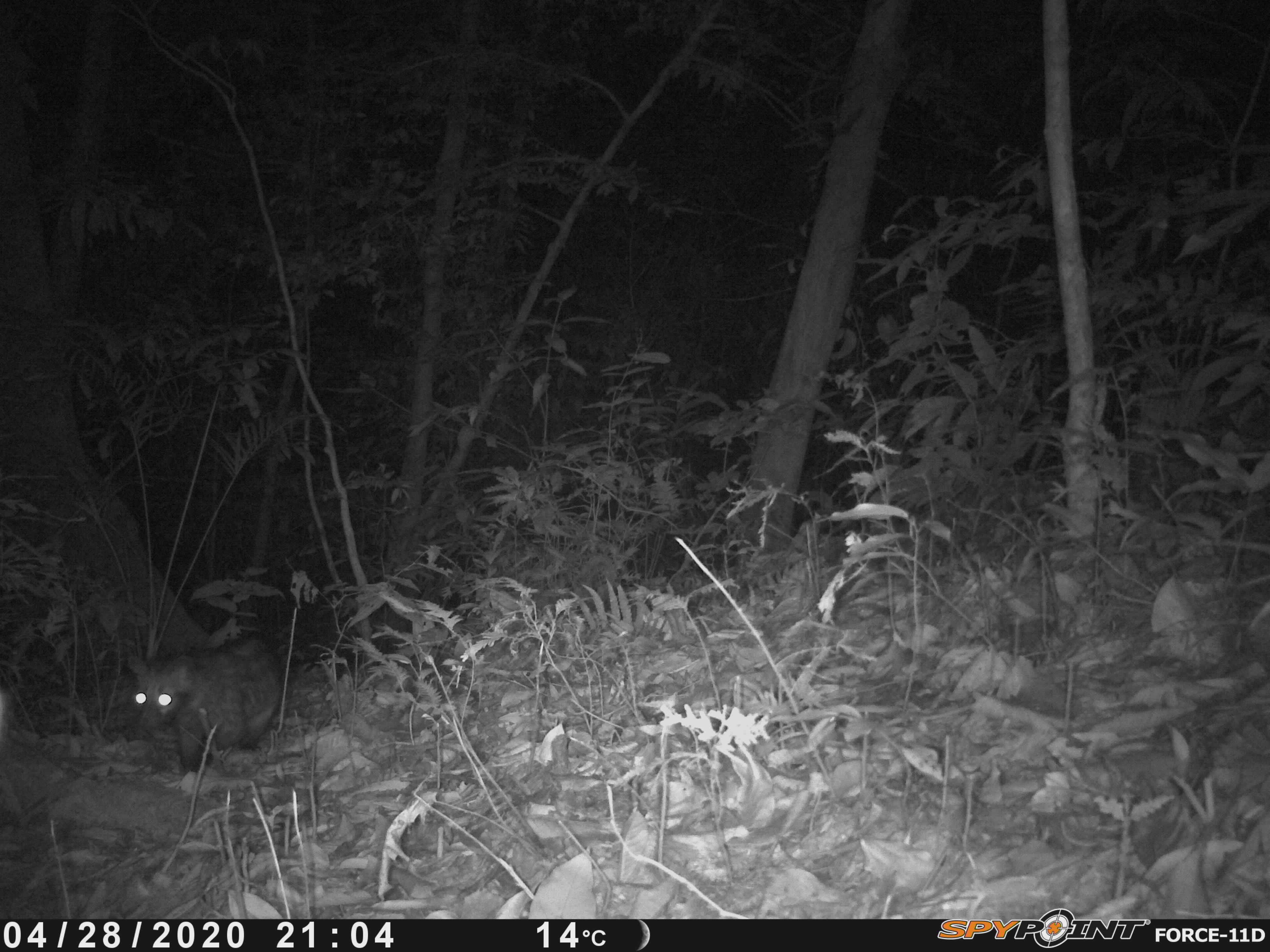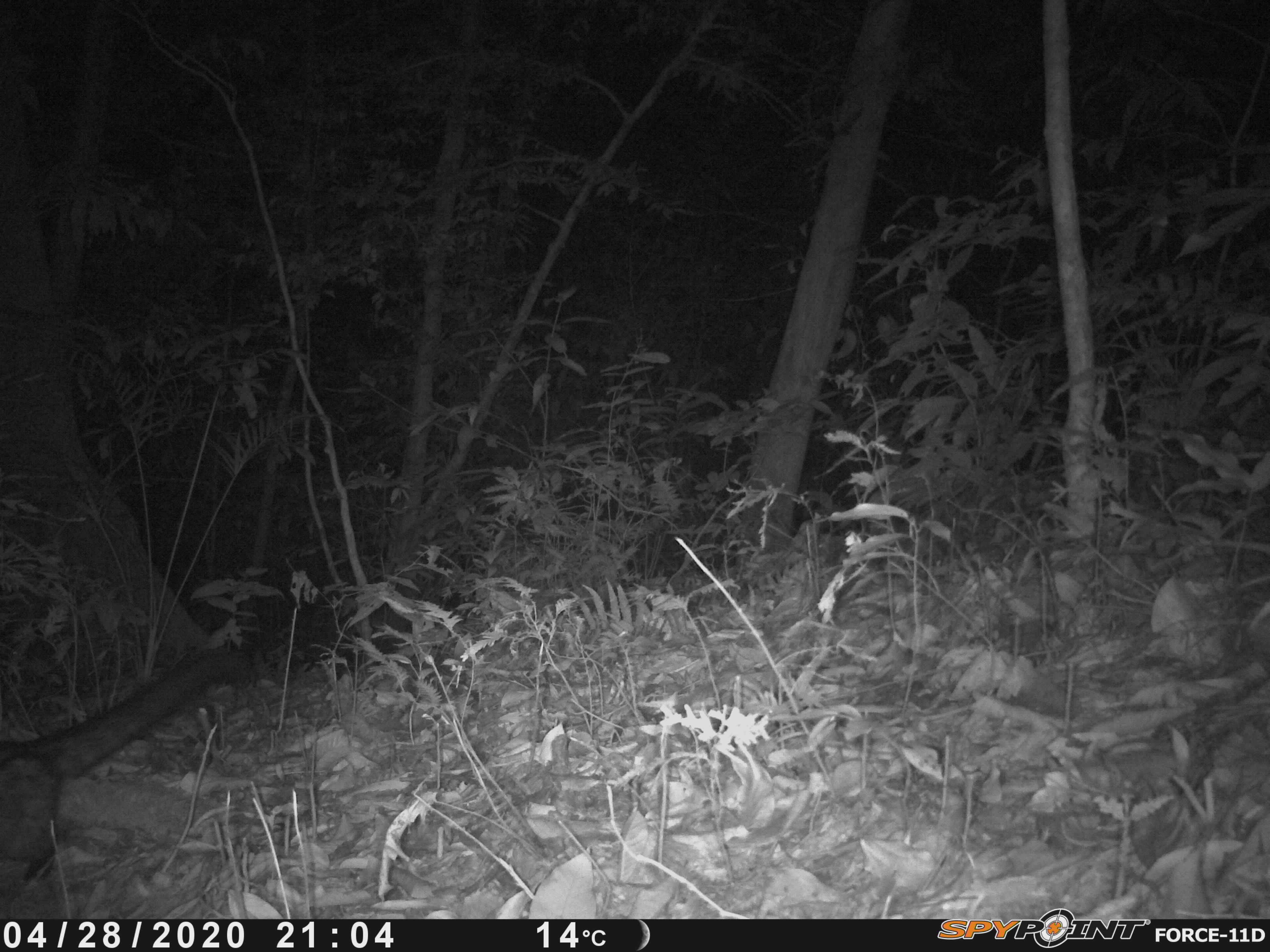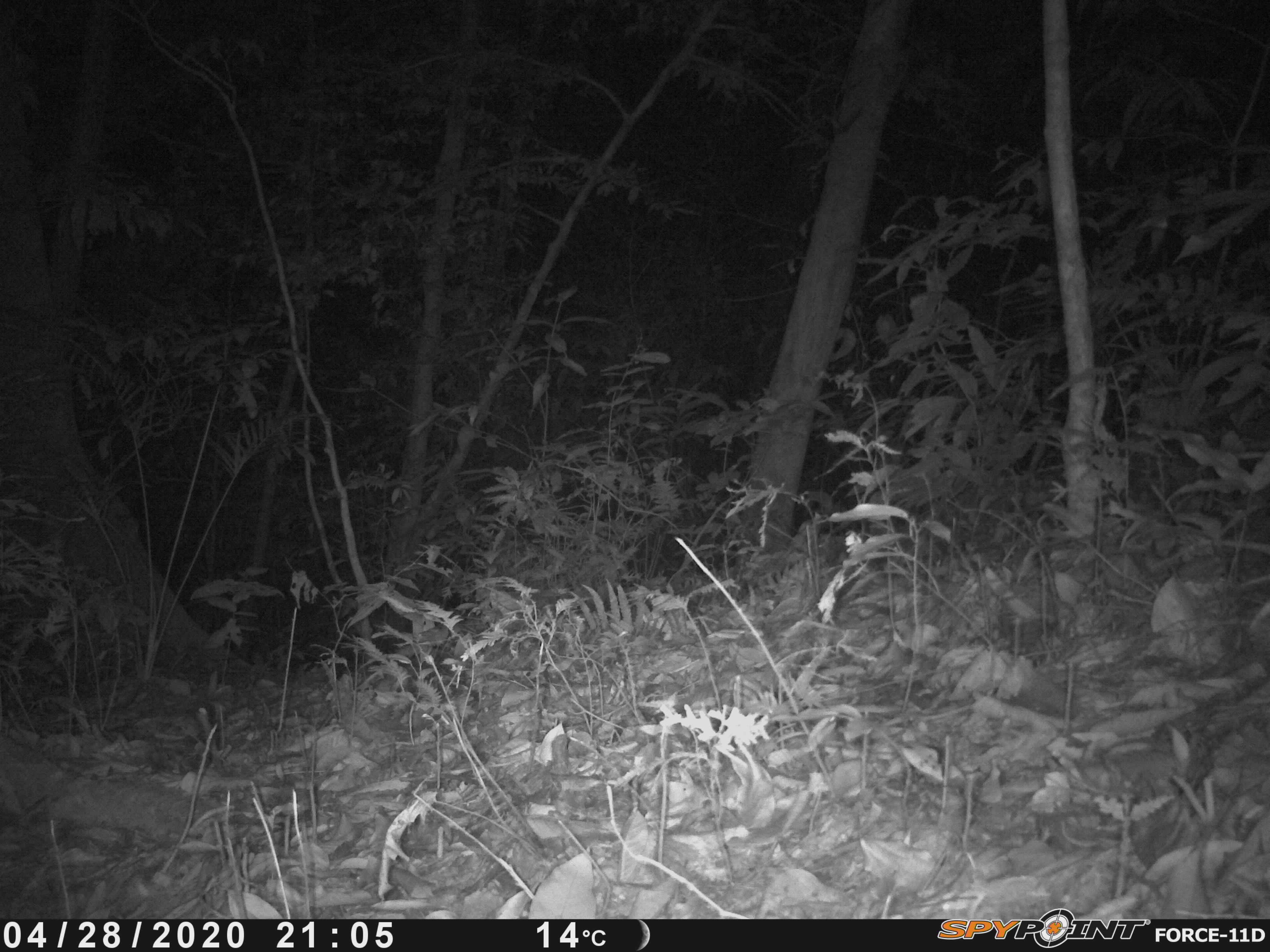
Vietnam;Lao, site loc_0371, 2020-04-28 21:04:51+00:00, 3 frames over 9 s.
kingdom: Animalia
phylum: Chordata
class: Mammalia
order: Carnivora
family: Viverridae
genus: Paradoxurus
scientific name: Paradoxurus hermaphroditus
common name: common palm civet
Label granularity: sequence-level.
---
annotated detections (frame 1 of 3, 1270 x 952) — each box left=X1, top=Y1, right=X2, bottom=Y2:
common palm civet: left=125, top=634, right=281, bottom=788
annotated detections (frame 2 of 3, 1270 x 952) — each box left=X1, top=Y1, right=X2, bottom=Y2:
common palm civet: left=1, top=647, right=253, bottom=886